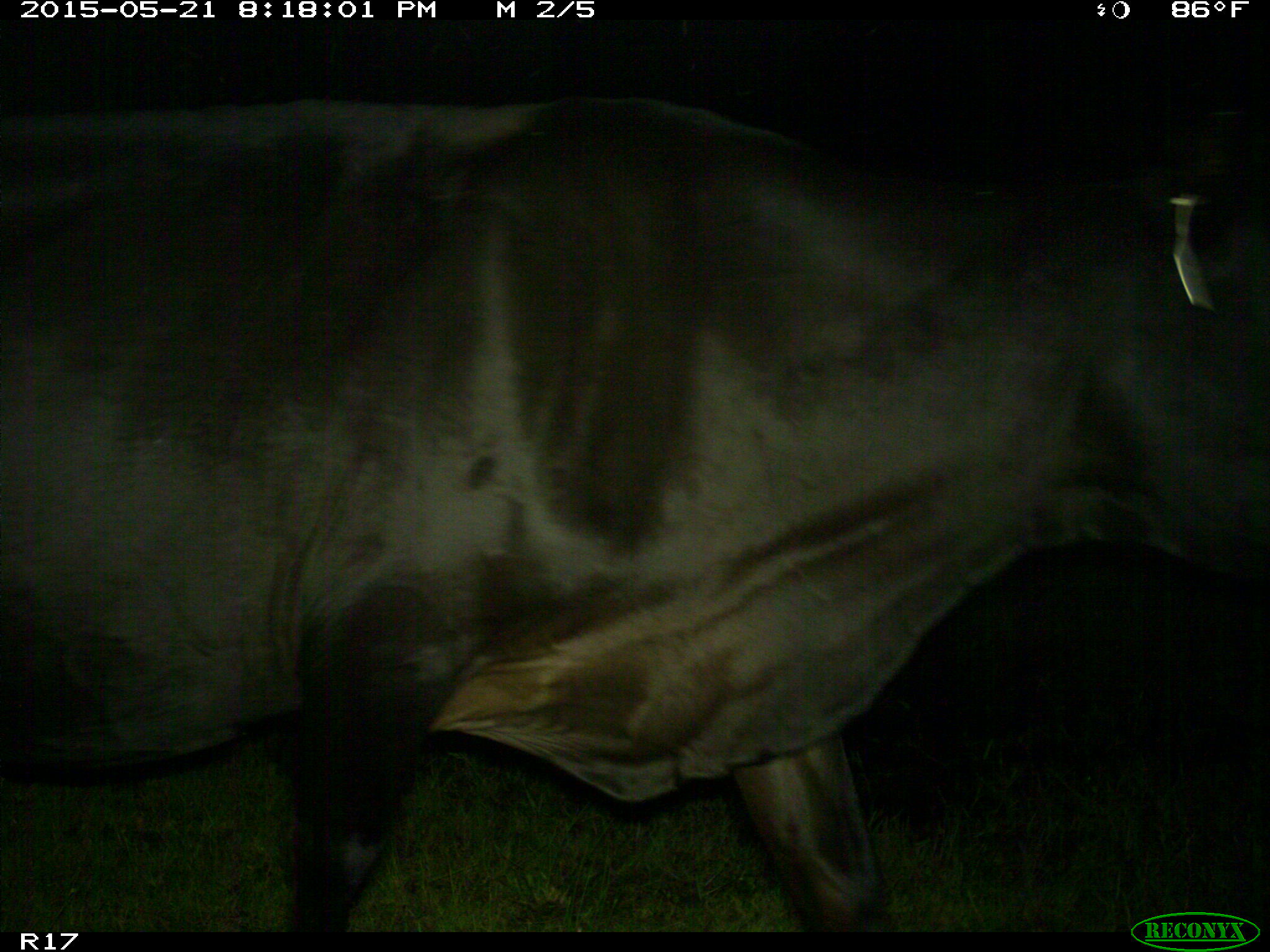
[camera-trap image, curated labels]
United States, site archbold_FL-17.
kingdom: Animalia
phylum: Chordata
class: Mammalia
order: Artiodactyla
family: Bovidae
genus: Bos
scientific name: Bos taurus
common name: domestic cow